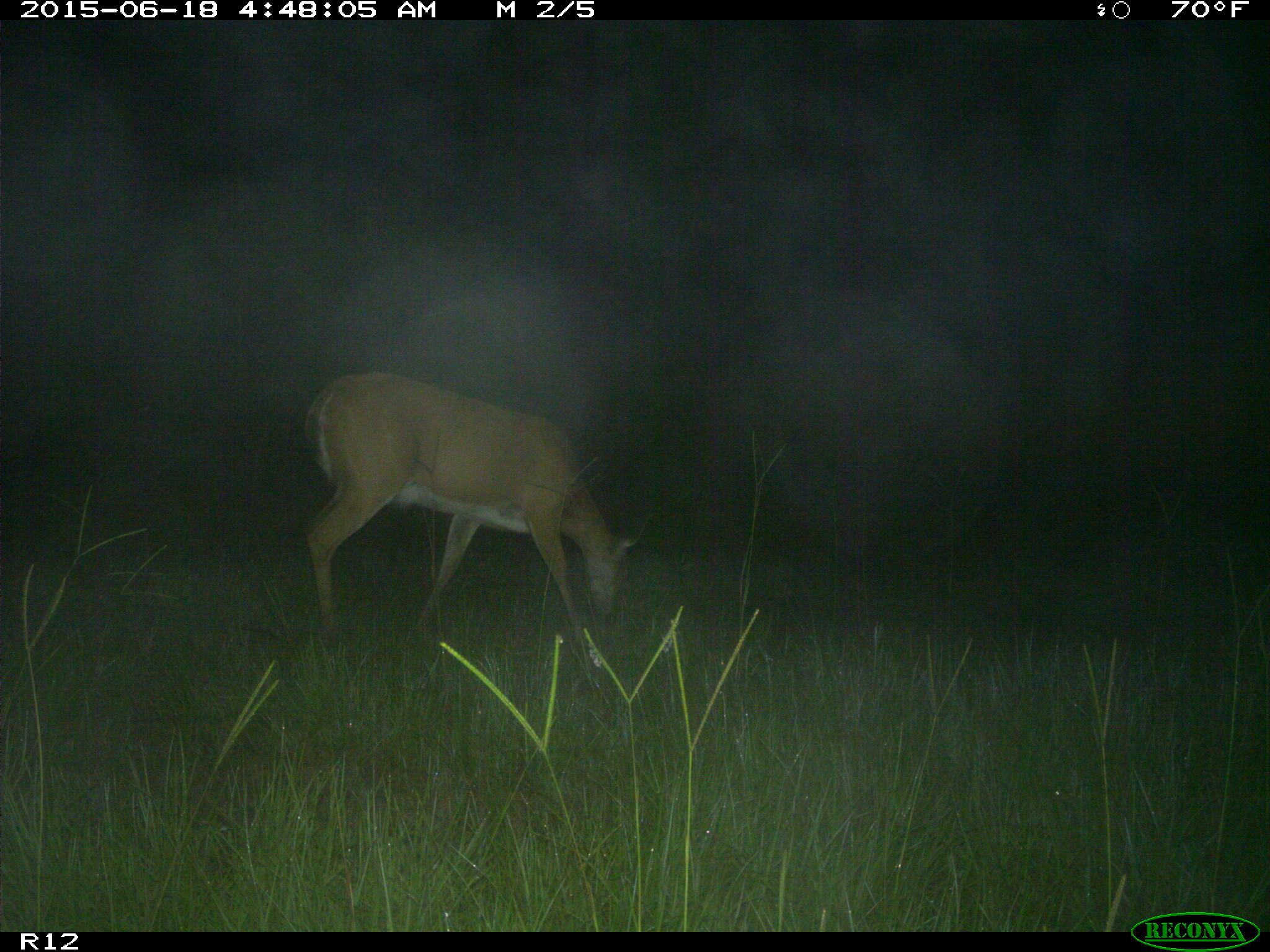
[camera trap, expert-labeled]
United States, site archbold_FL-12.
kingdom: Animalia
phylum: Chordata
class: Mammalia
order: Artiodactyla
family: Cervidae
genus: Odocoileus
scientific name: Odocoileus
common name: deer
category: unidentified deer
Unidentified deer (deer) (Odocoileus).